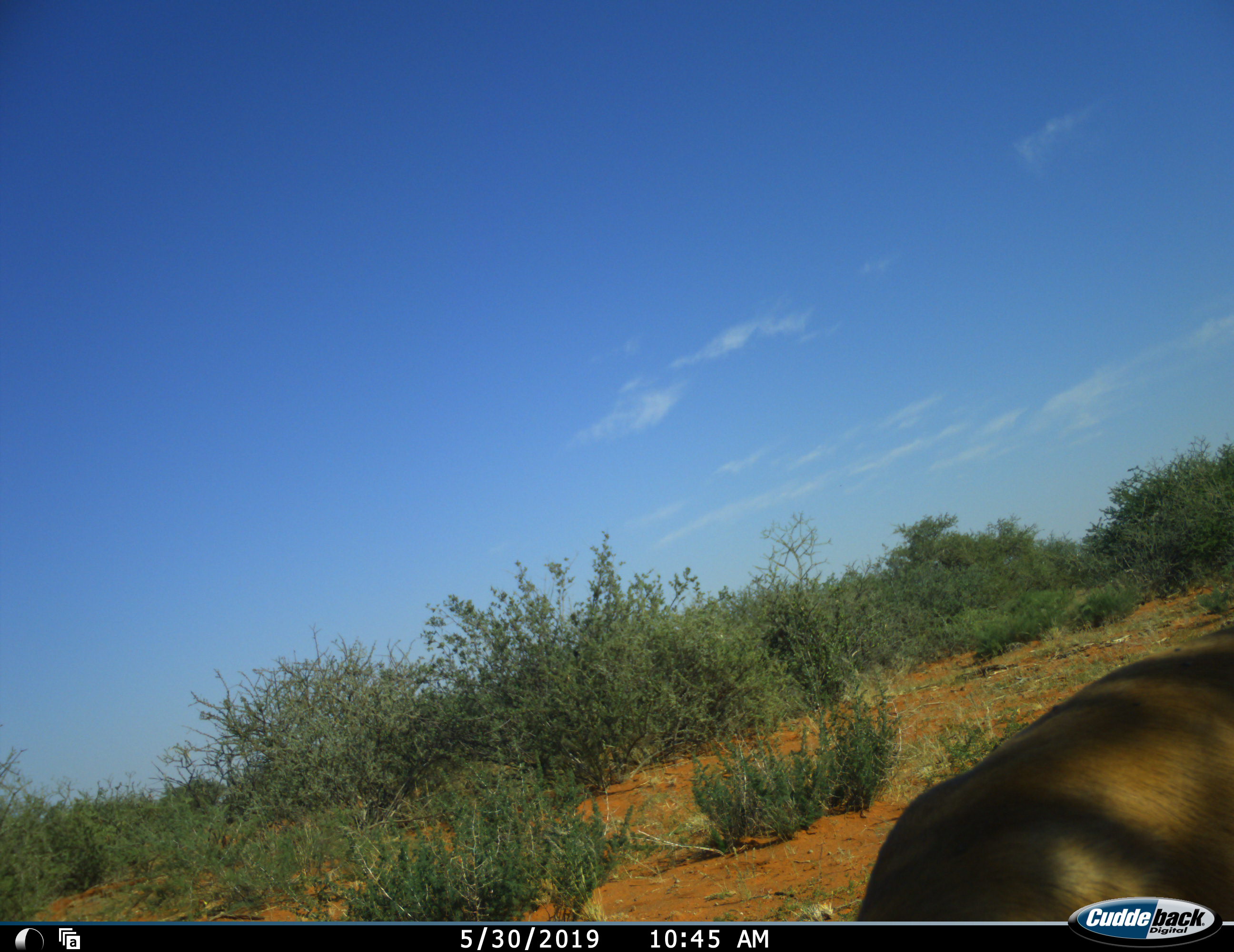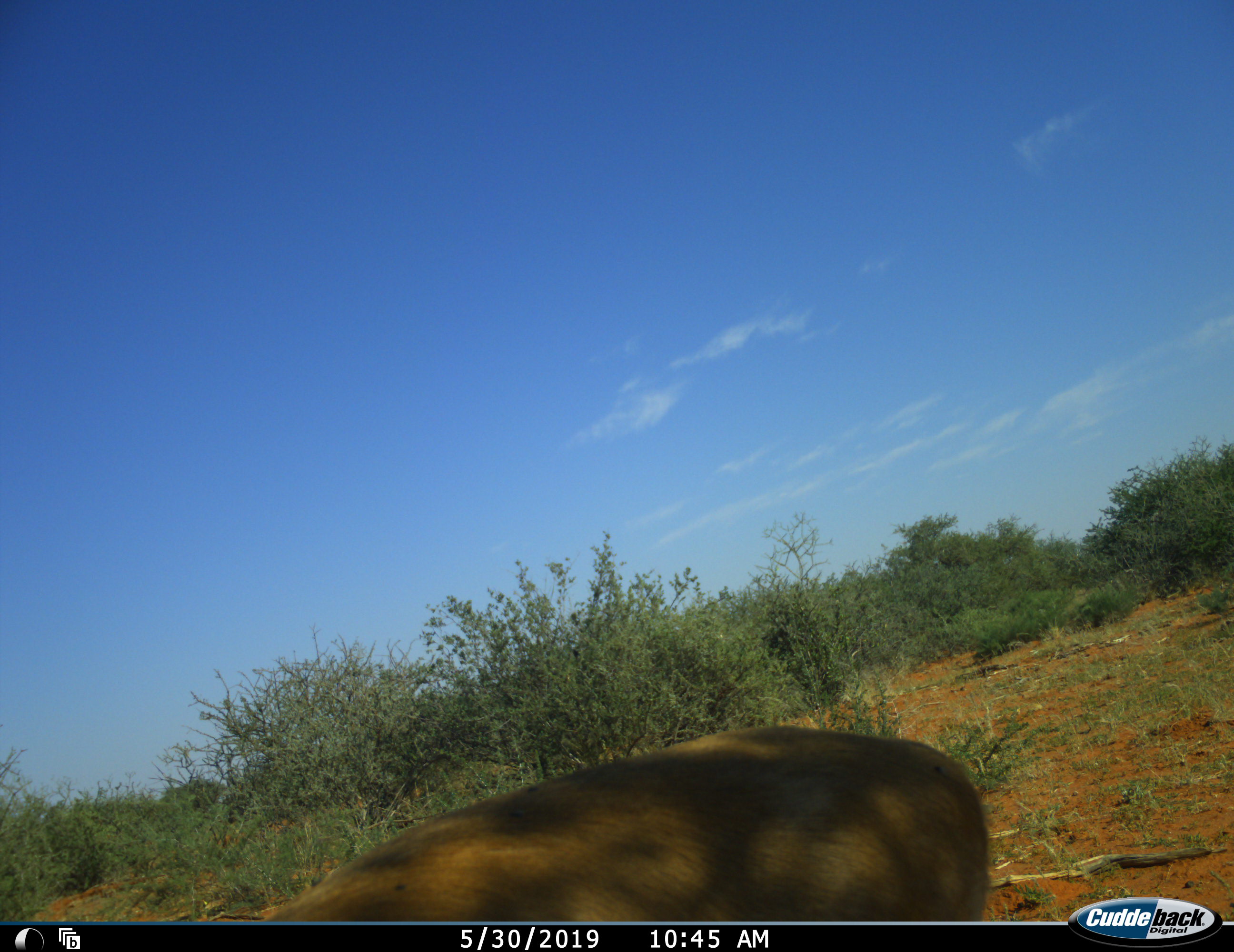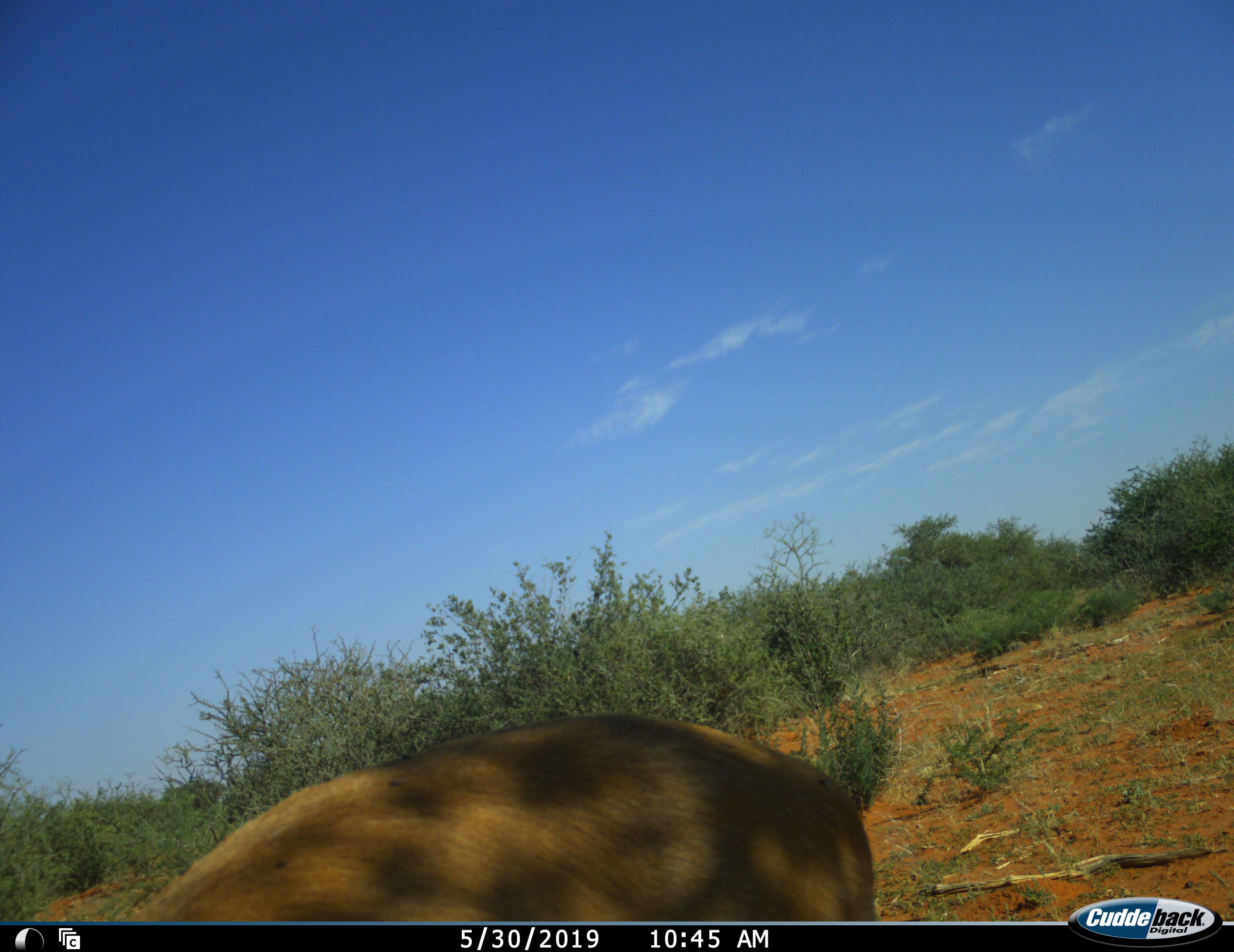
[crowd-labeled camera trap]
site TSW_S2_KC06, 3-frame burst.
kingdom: Animalia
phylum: Chordata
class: Mammalia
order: Artiodactyla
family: Bovidae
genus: Raphicerus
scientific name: Raphicerus campestris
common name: steenbok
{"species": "steenbok (Raphicerus campestris)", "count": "1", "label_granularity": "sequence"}